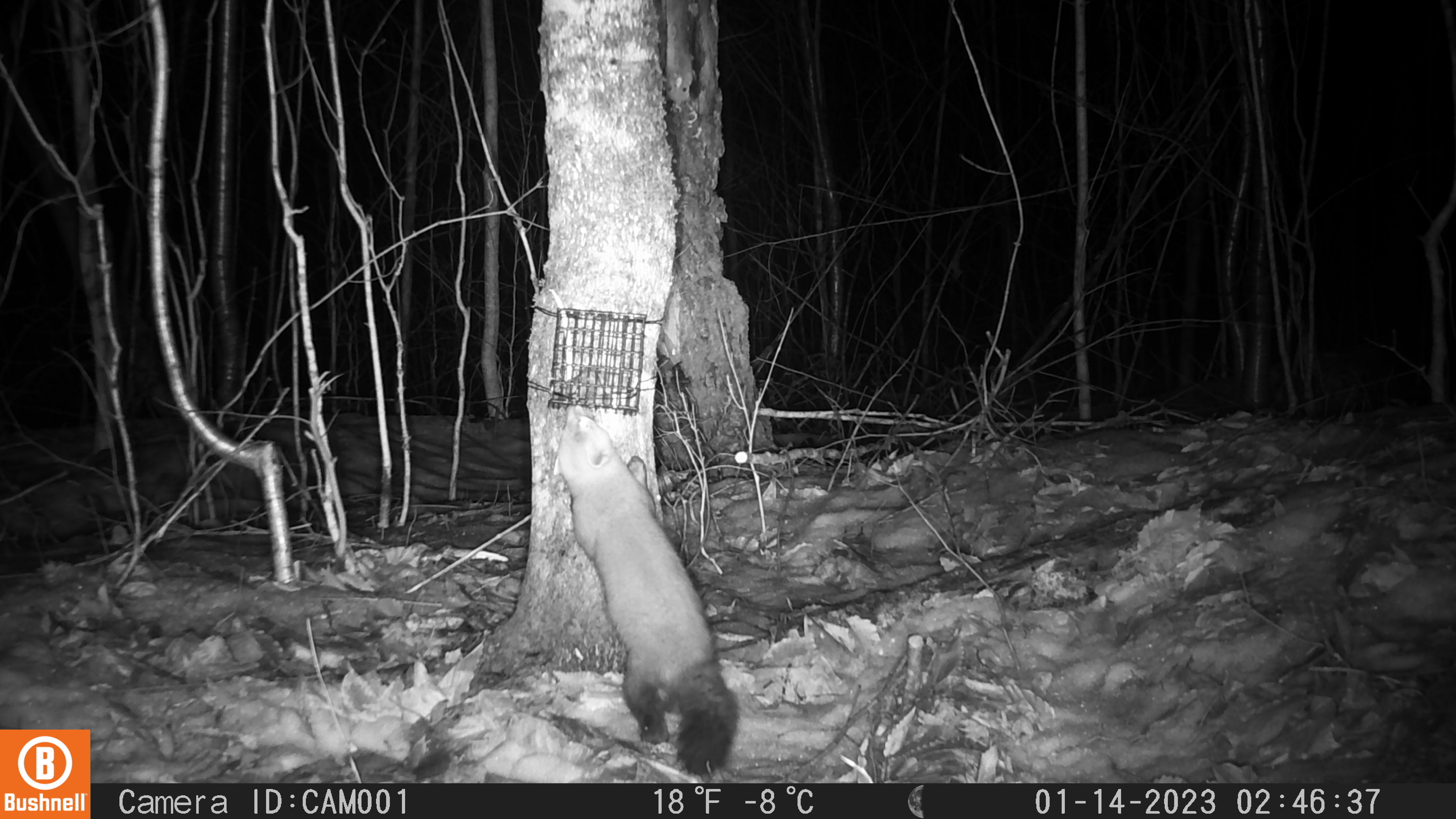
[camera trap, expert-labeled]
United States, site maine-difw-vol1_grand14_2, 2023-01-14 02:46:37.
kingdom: Animalia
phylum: Chordata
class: Mammalia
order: Carnivora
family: Mustelidae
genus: Martes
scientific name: Martes americana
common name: american marten